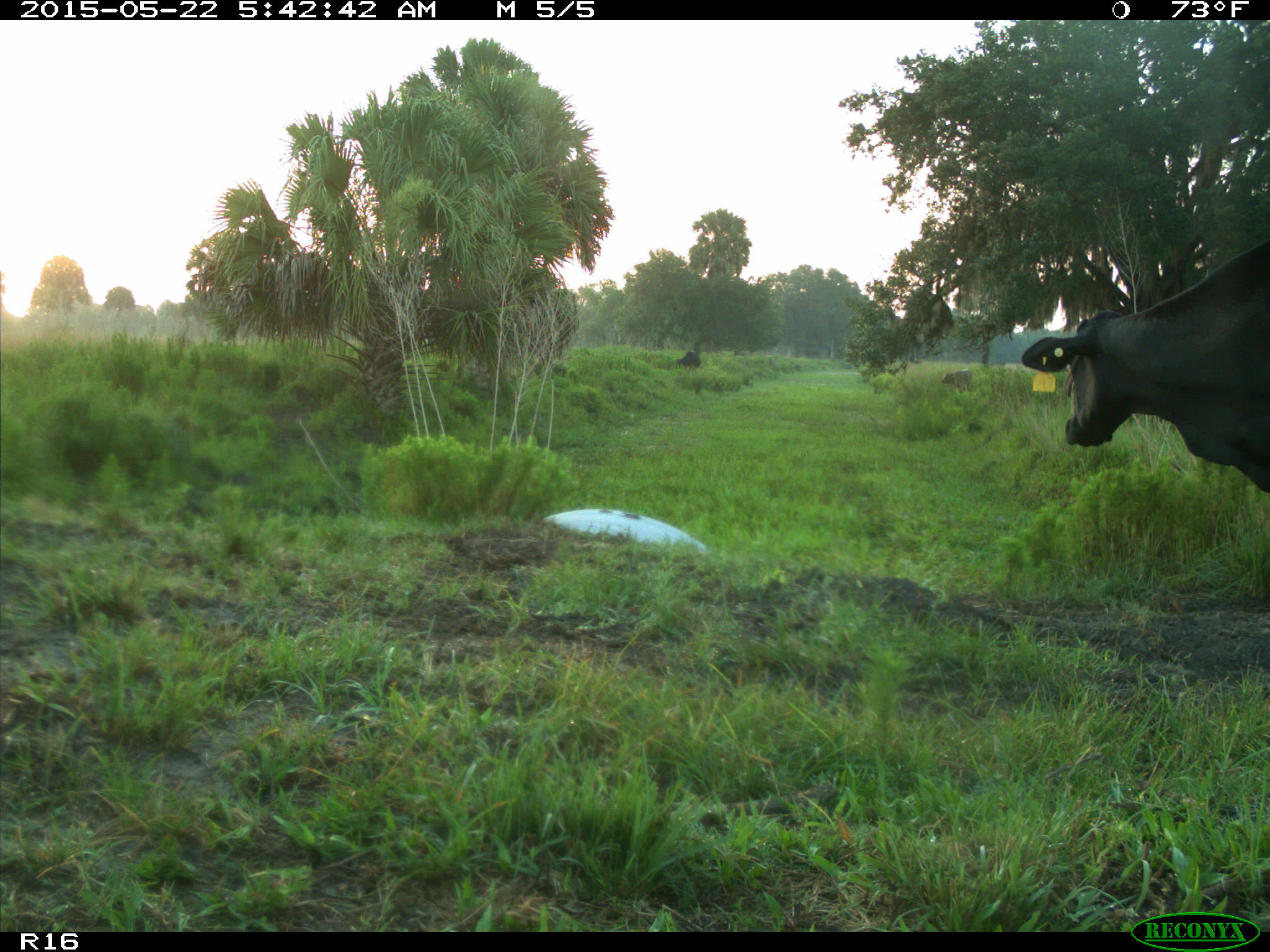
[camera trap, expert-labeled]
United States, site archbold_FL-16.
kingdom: Animalia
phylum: Chordata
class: Mammalia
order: Artiodactyla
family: Bovidae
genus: Bos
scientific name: Bos taurus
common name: domestic cow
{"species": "Bos taurus (domestic cow)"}